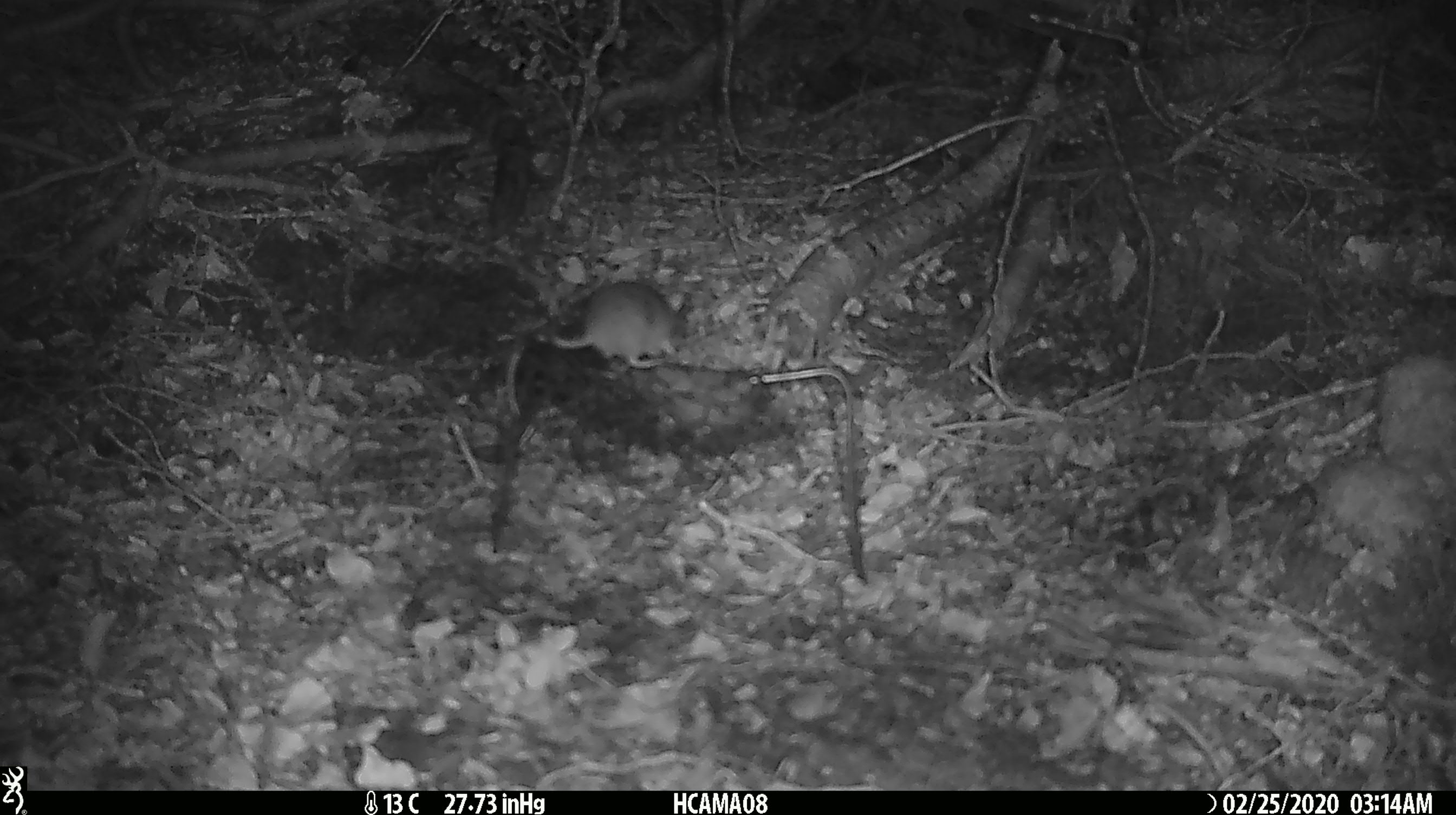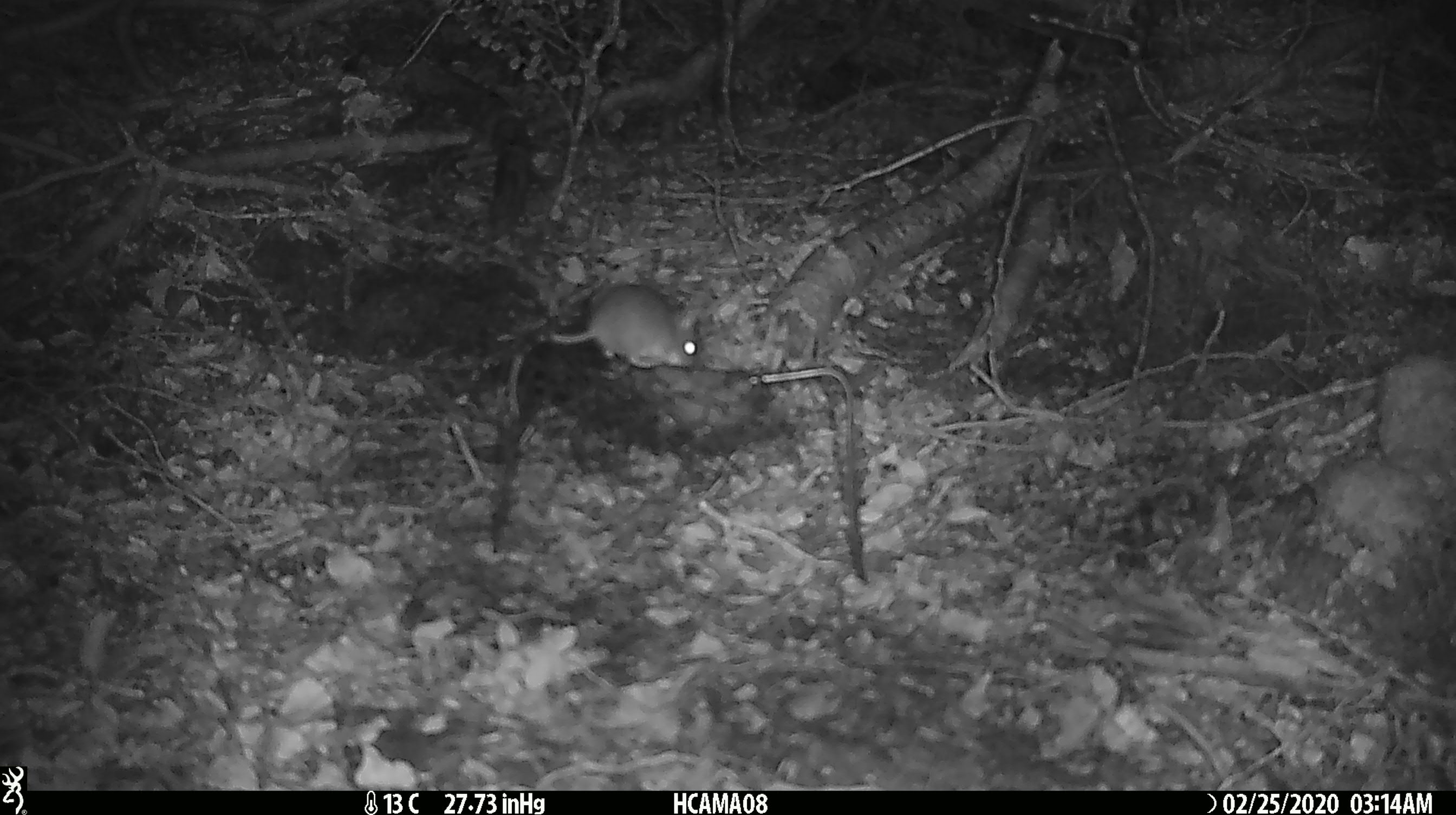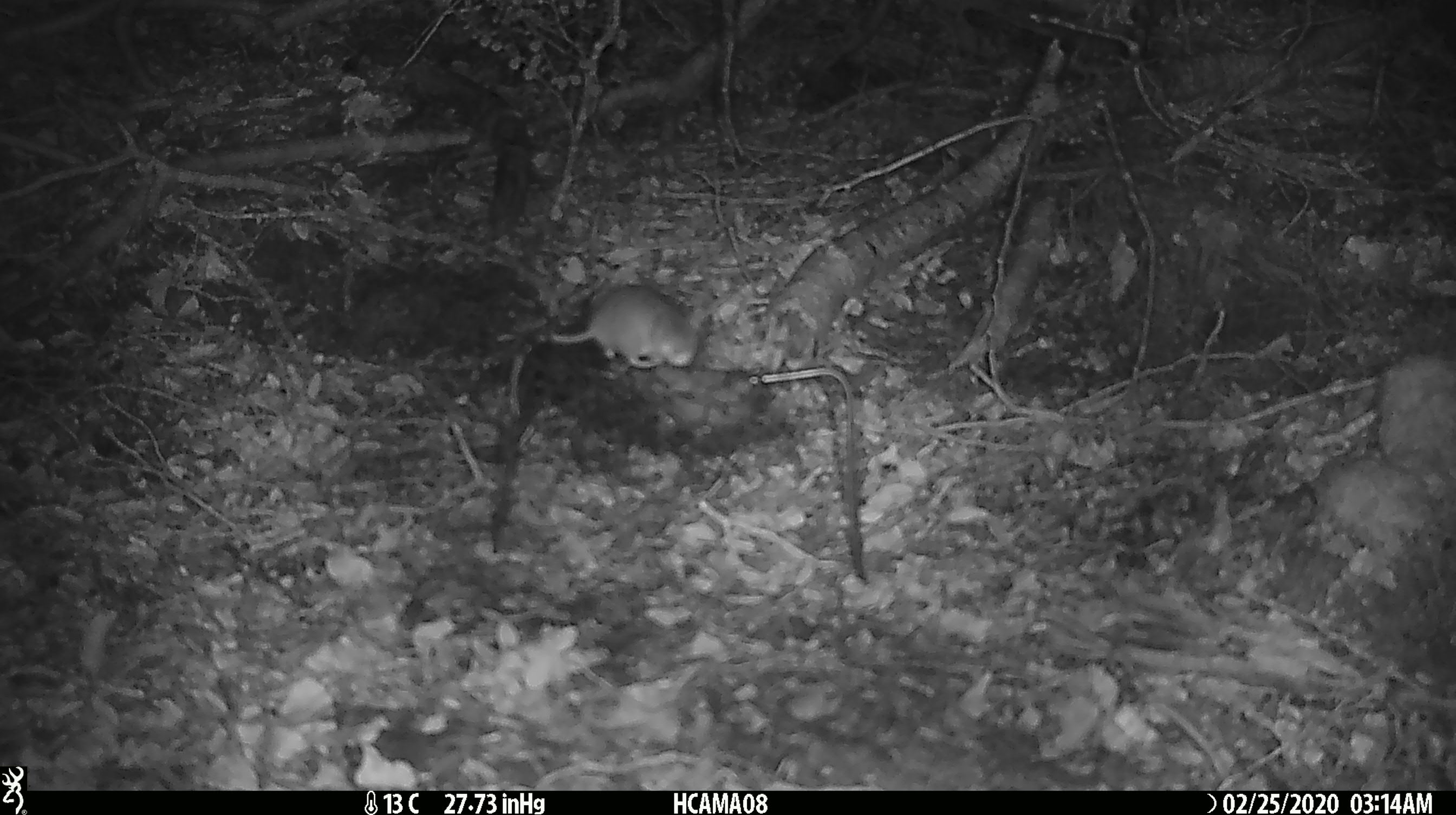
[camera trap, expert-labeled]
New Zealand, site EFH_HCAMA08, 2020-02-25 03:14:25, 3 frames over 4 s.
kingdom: Animalia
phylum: Chordata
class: Mammalia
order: Rodentia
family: Muridae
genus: Mus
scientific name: Mus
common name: mouse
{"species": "mouse (Mus)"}